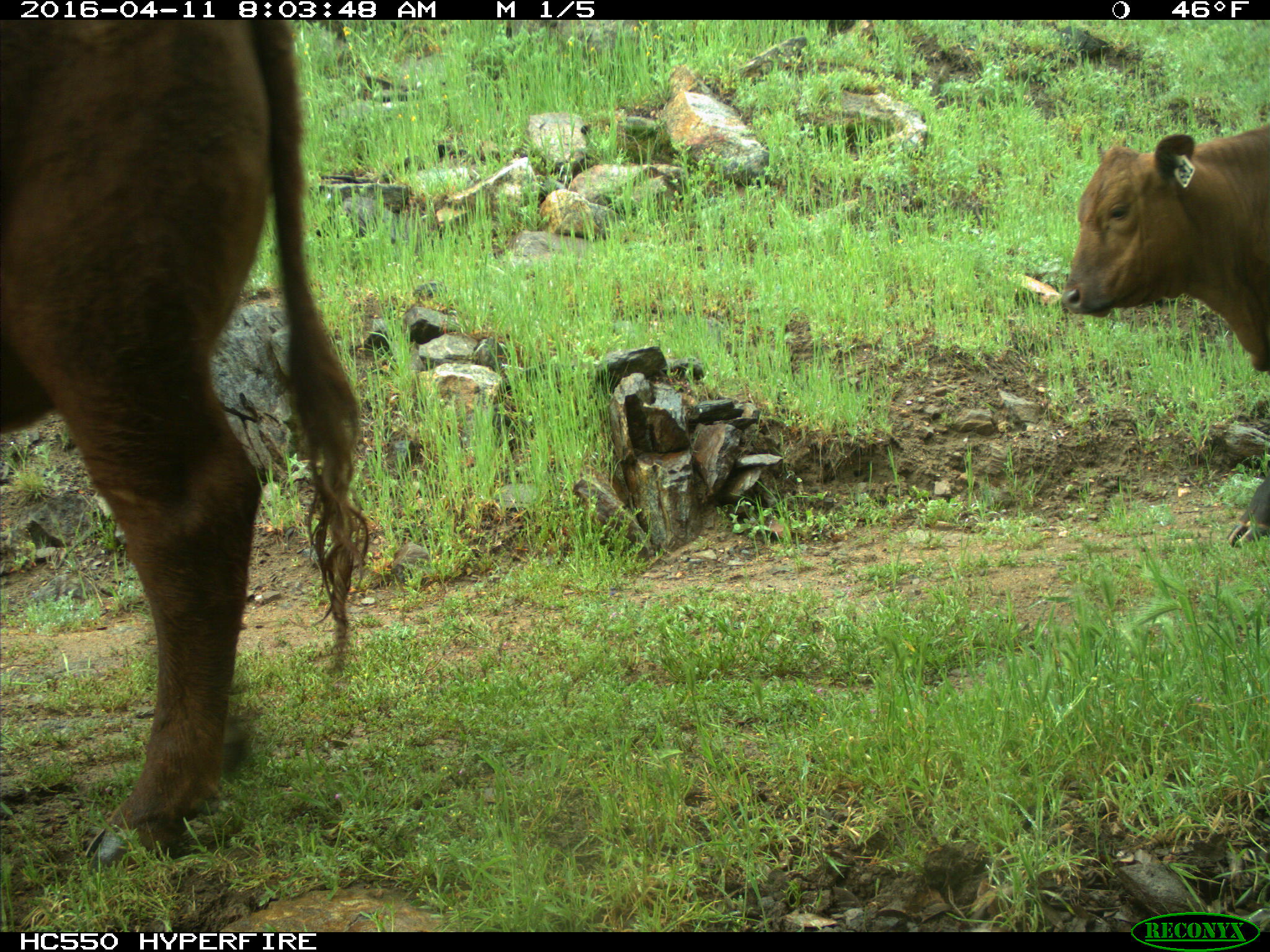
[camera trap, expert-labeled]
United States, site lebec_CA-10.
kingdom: Animalia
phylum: Chordata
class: Mammalia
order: Artiodactyla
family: Bovidae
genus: Bos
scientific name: Bos taurus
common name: domestic cow